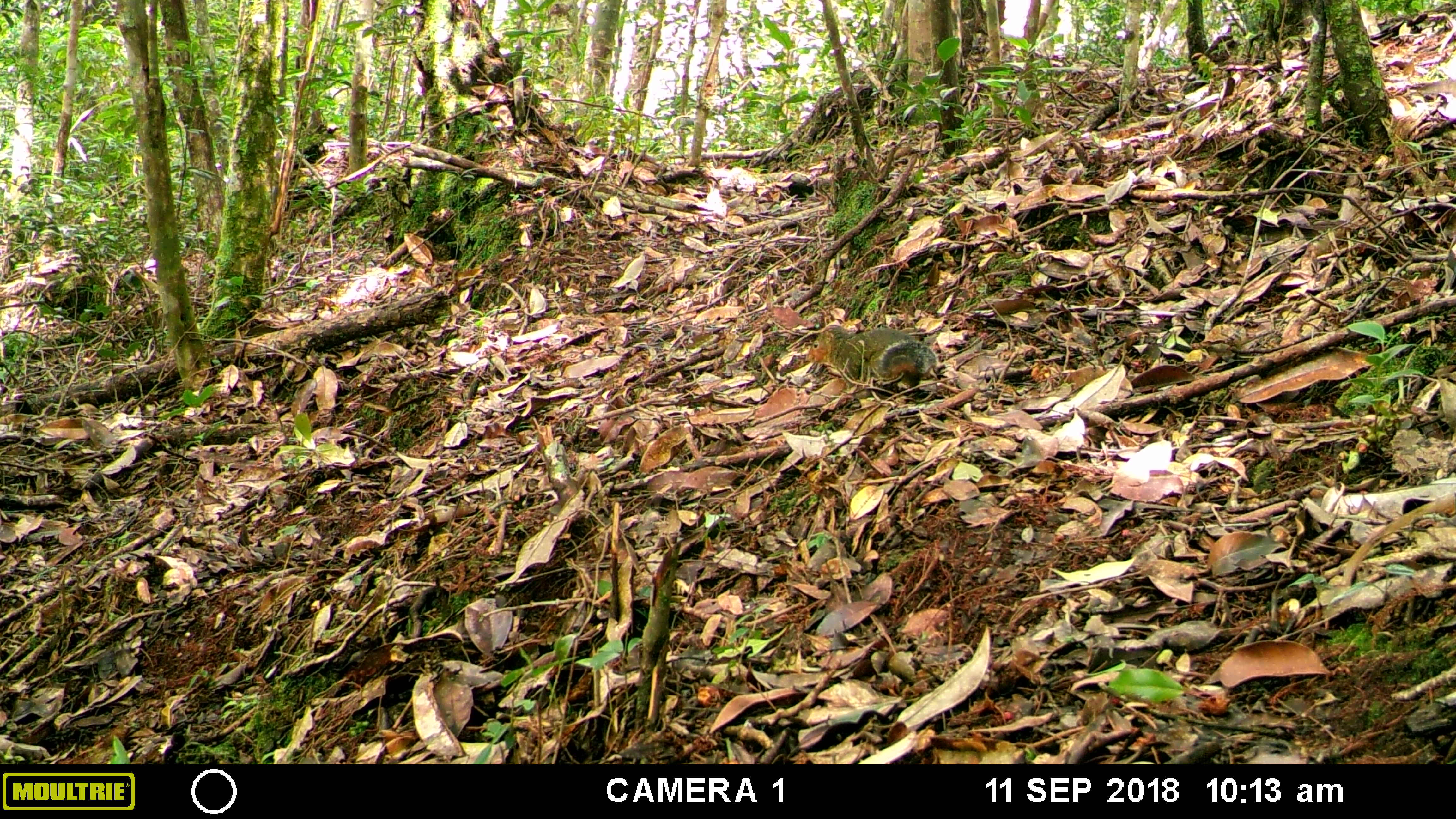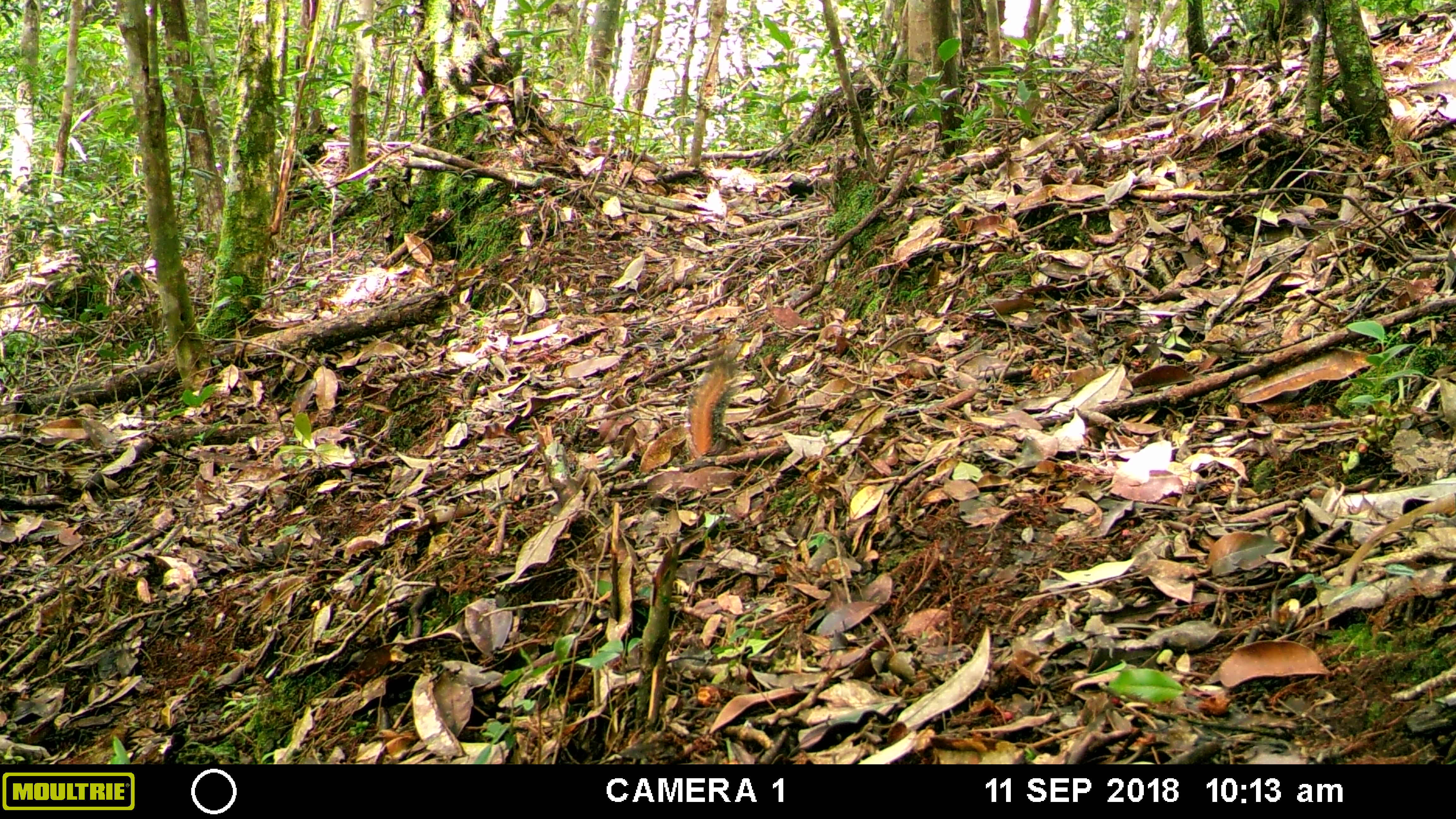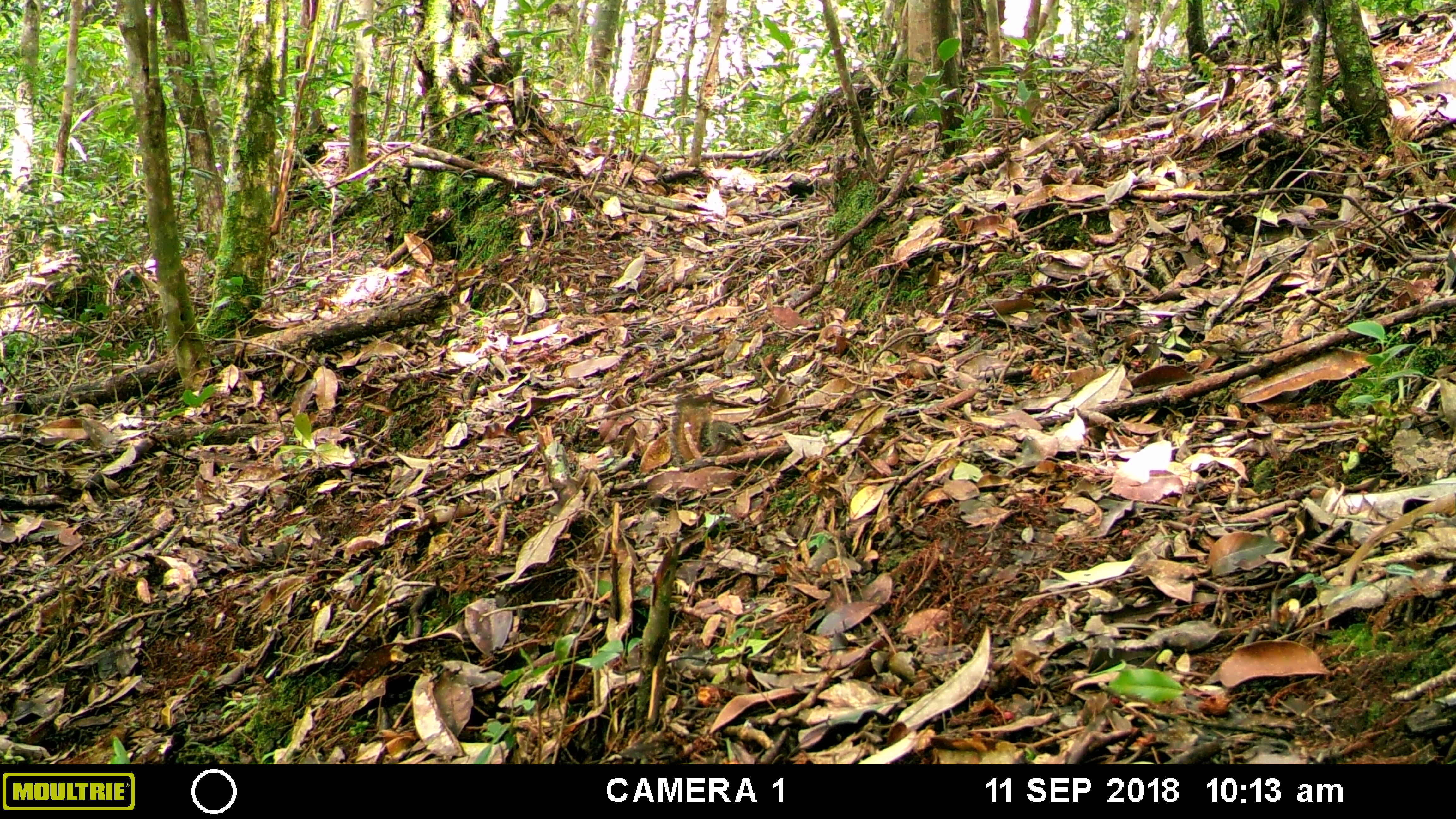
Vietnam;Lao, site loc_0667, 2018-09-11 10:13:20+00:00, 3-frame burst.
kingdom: Animalia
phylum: Chordata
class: Mammalia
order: Rodentia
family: Sciuridae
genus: Dremomys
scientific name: Dremomys rufigenis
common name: red-cheeked squirrel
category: red cheeked squirrel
Red cheeked squirrel (red-cheeked squirrel) (Dremomys rufigenis). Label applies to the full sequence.